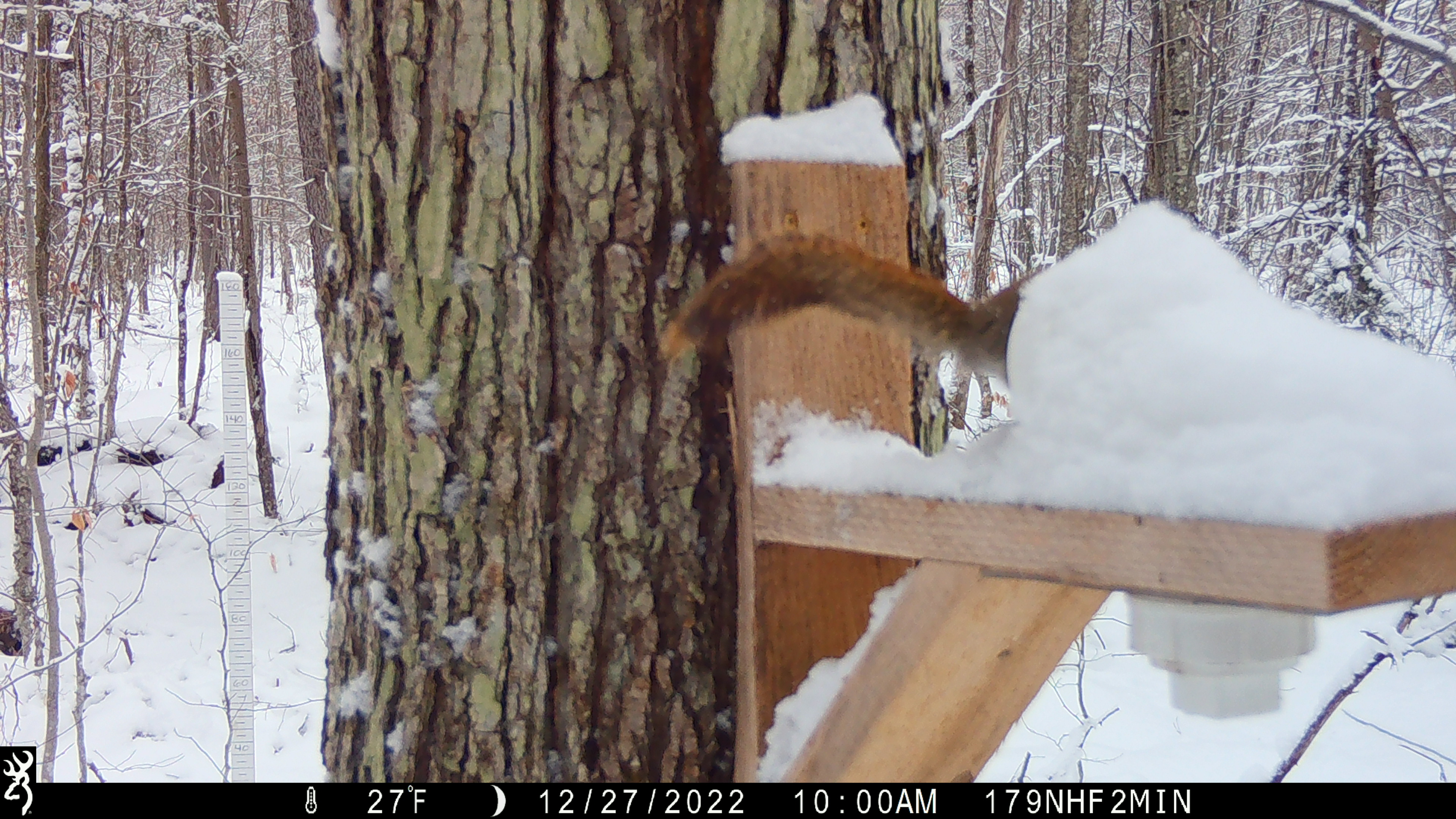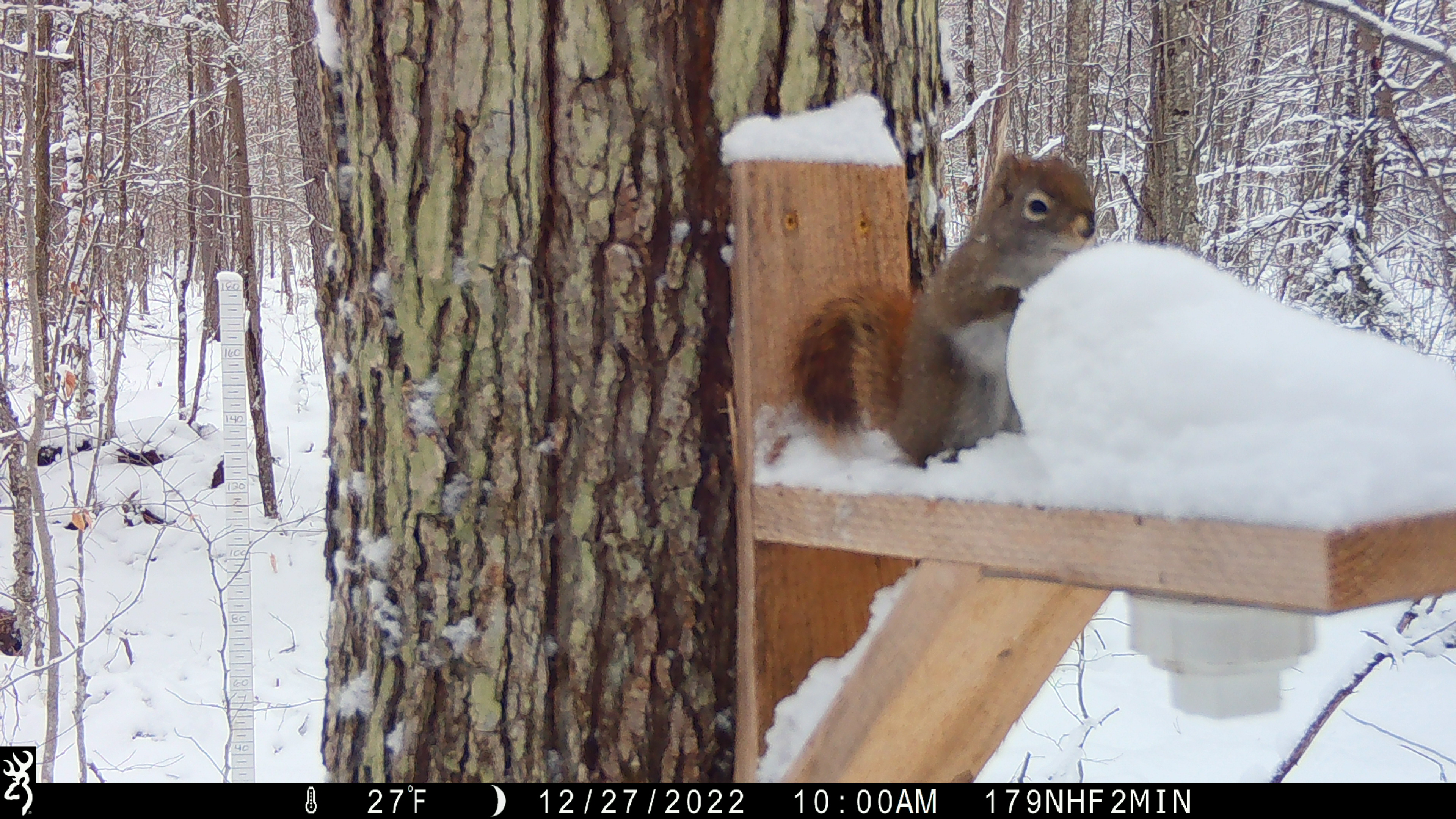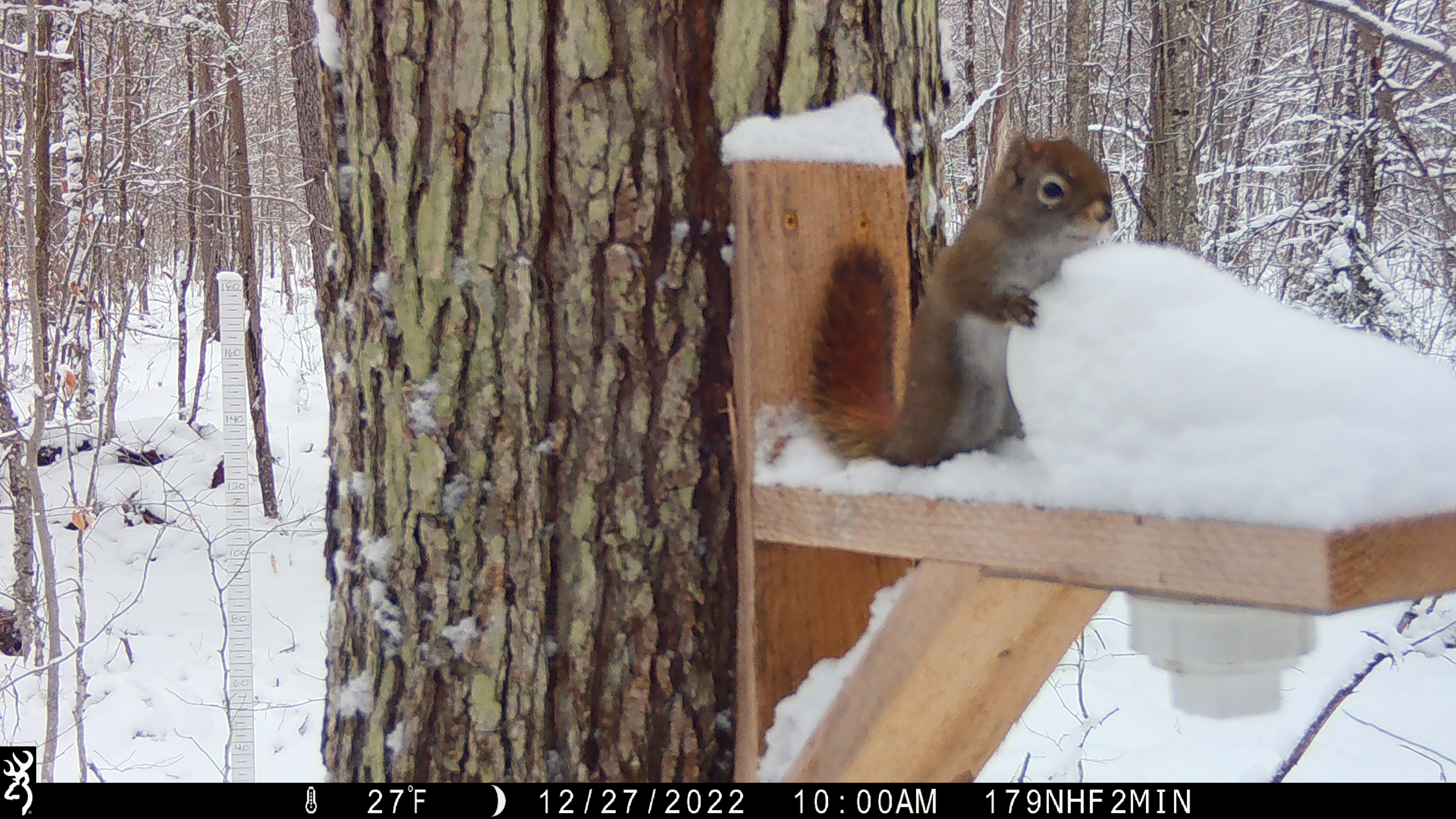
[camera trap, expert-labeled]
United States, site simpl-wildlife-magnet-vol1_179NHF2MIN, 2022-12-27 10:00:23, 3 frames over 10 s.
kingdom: Animalia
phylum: Chordata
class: Mammalia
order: Rodentia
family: Sciuridae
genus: Tamiasciurus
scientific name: Tamiasciurus hudsonicus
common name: red squirrel